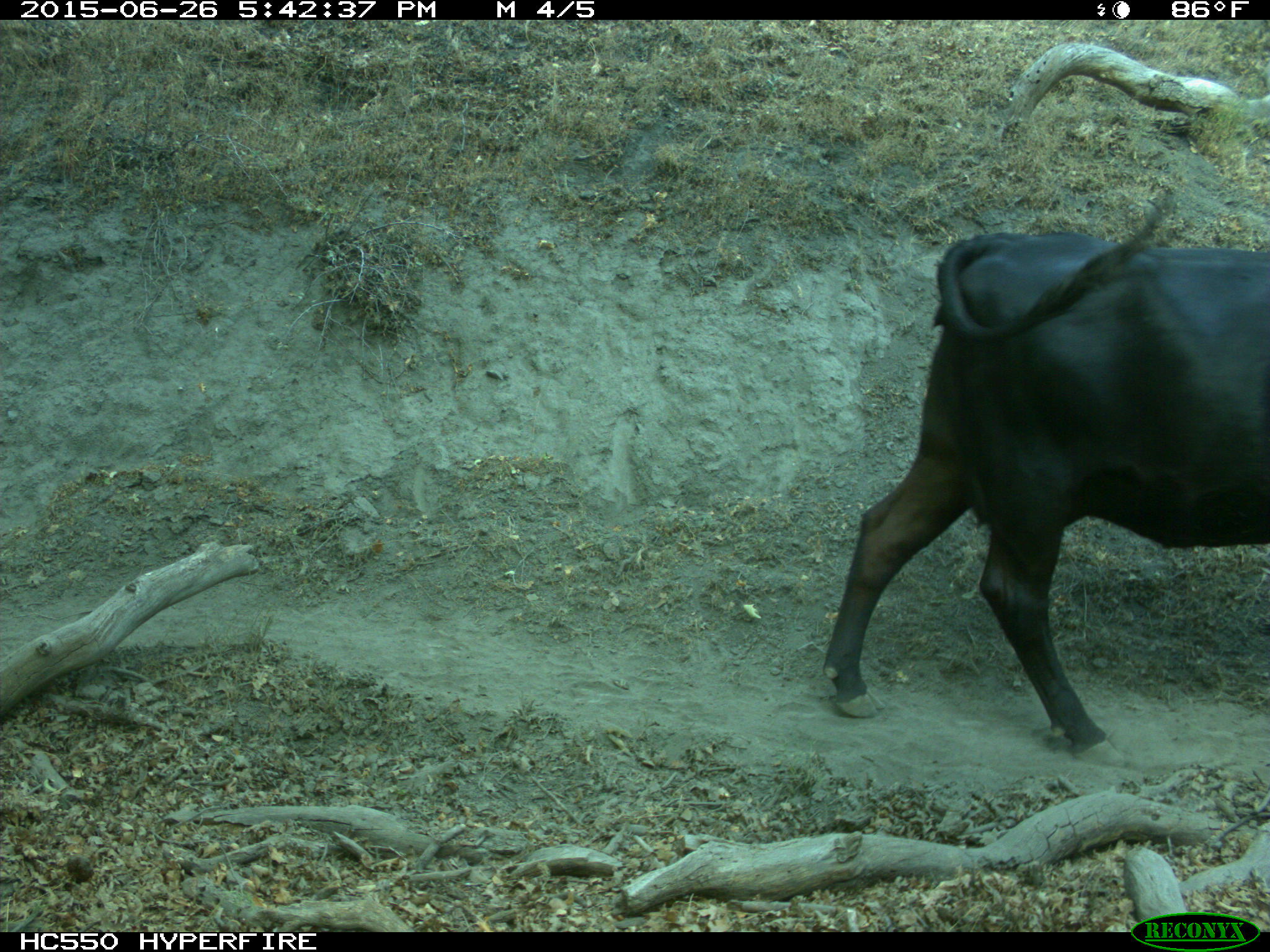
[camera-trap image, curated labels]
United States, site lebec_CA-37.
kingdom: Animalia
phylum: Chordata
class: Mammalia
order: Artiodactyla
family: Bovidae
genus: Bos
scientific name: Bos taurus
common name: domestic cow